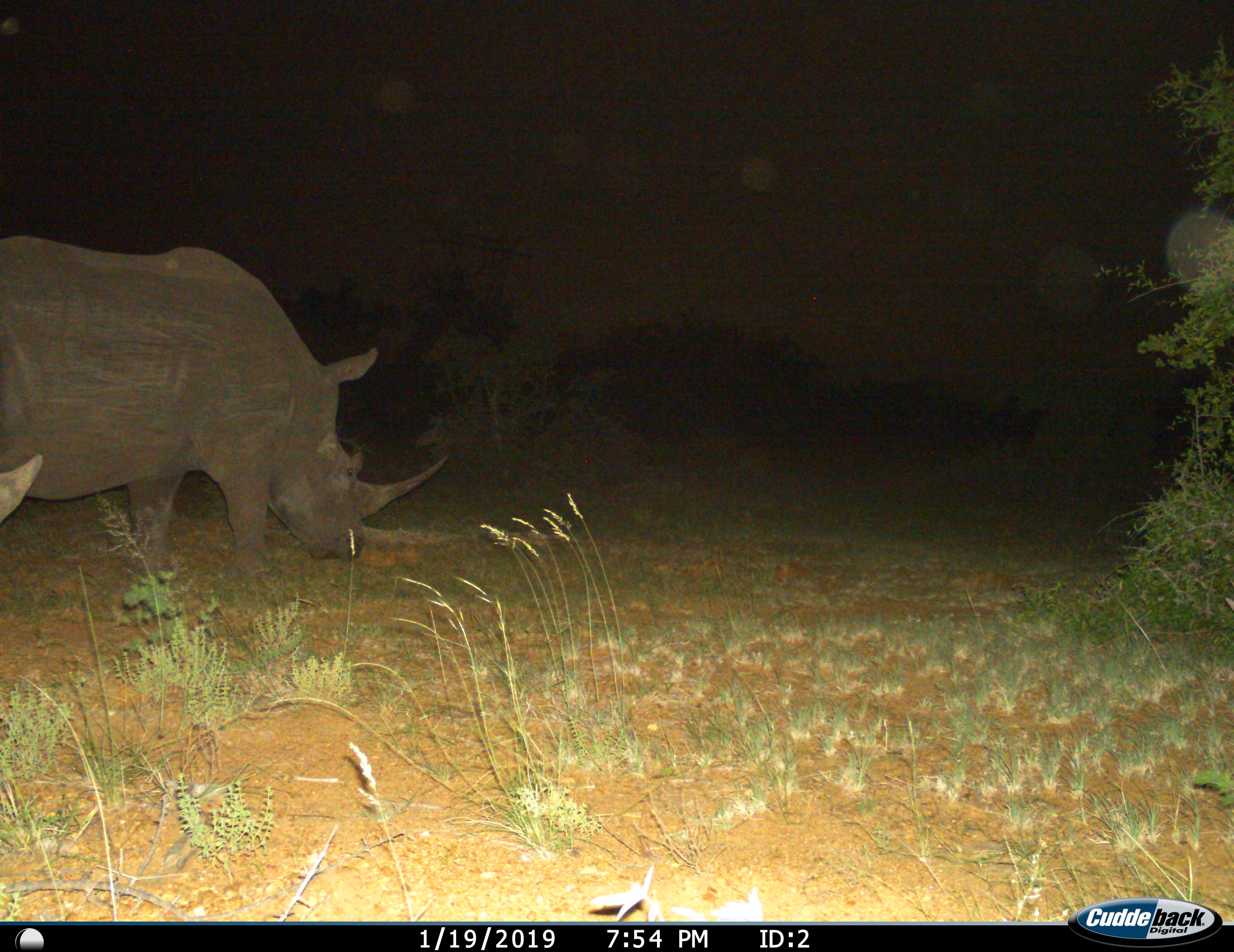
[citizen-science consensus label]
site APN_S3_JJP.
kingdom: Animalia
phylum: Chordata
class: Mammalia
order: Perissodactyla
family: Rhinocerotidae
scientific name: Rhinocerotidae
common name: unknown rhinoceros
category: rhinocerosunknown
Rhinocerosunknown (unknown rhinoceros) (Rhinocerotidae), count 2. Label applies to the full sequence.